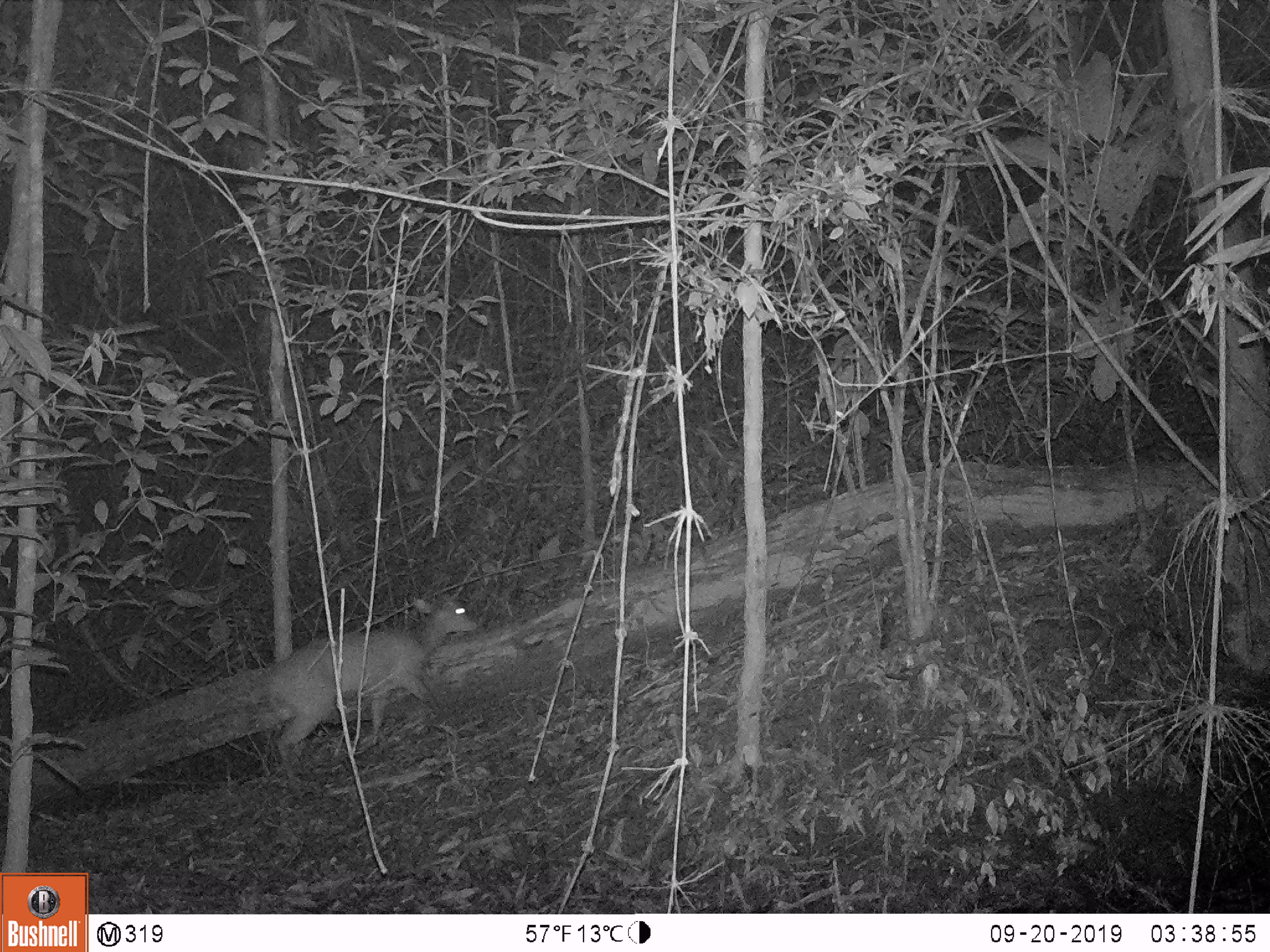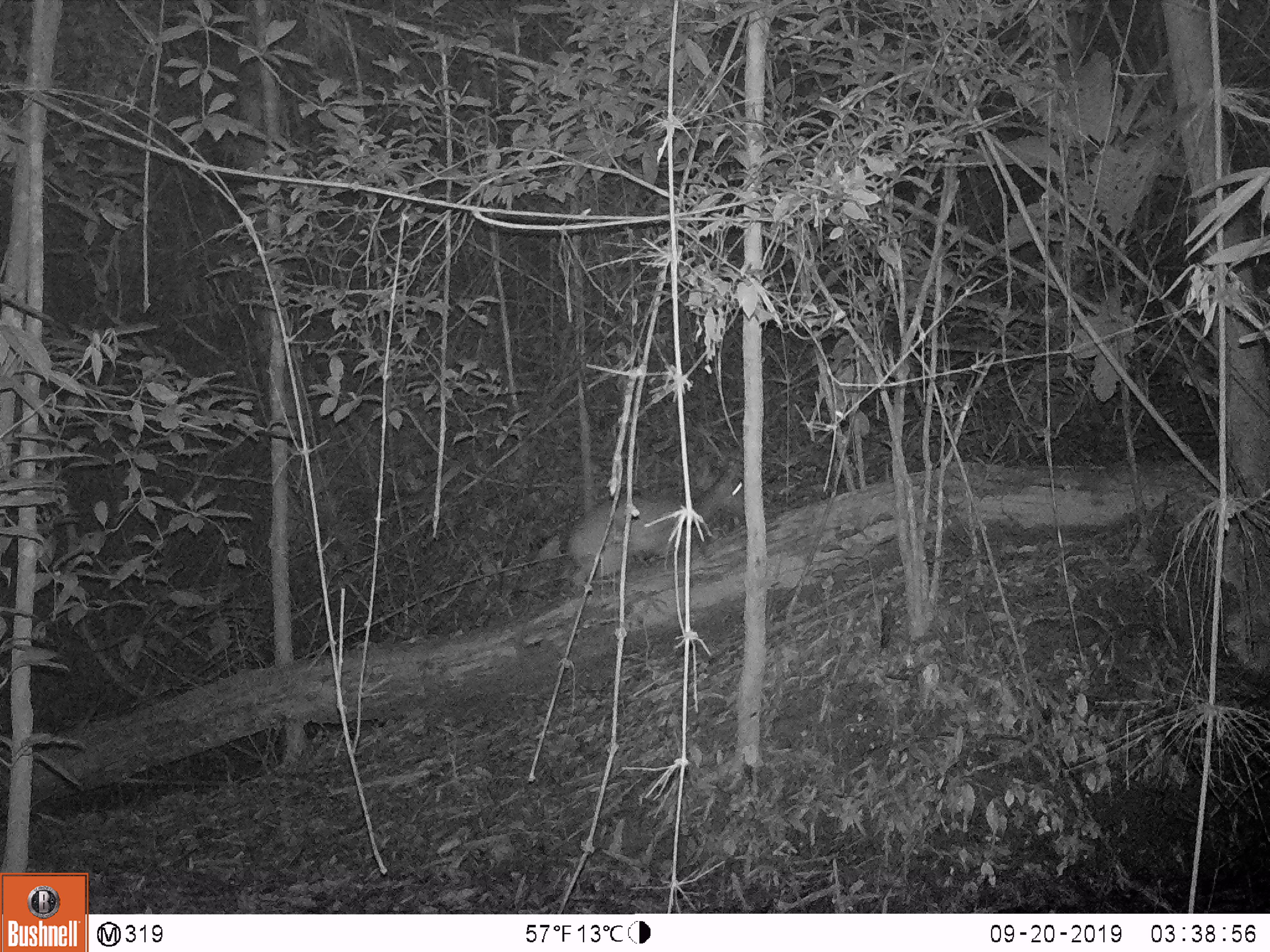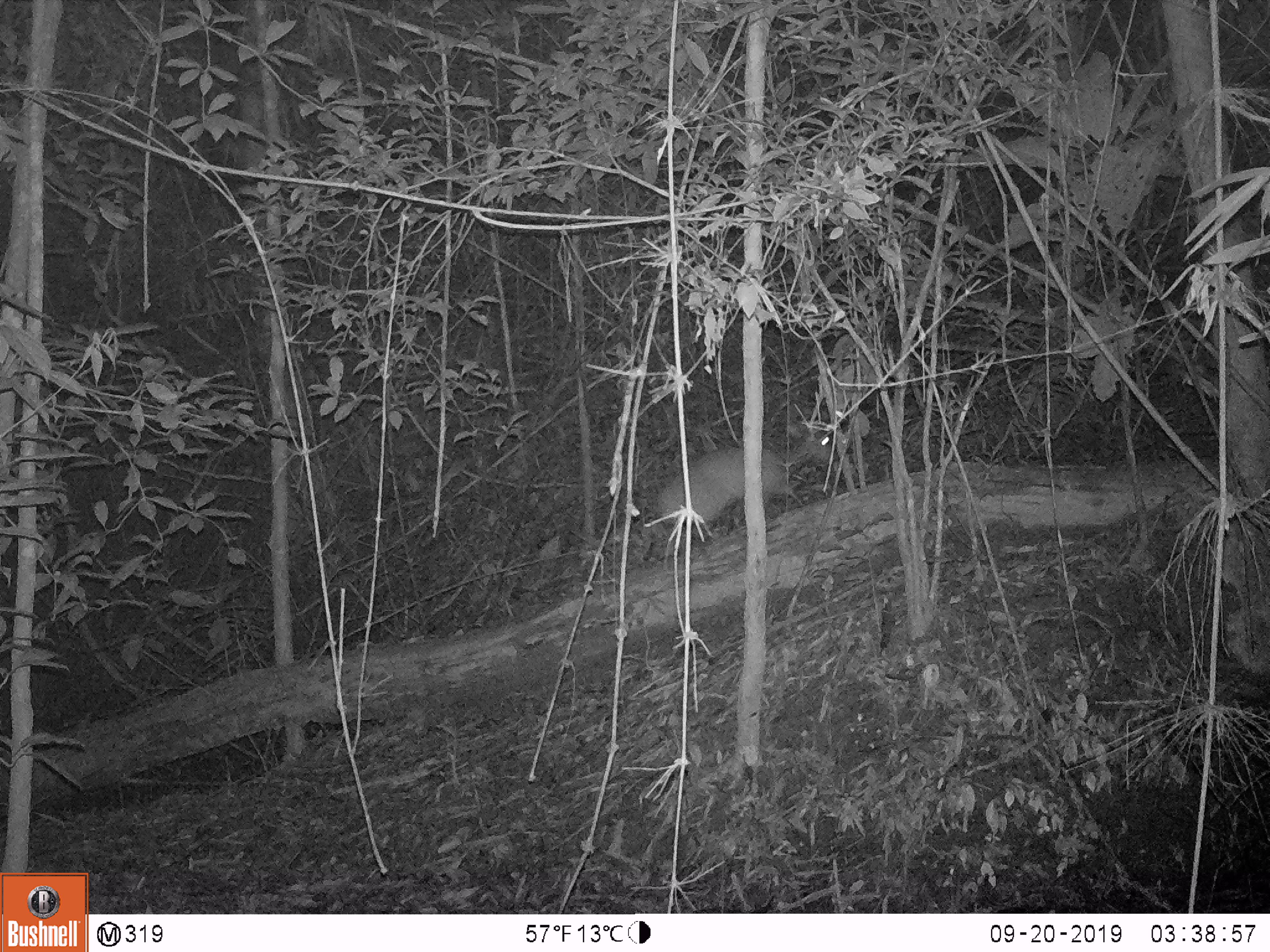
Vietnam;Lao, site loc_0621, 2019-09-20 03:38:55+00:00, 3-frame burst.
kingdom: Animalia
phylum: Chordata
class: Mammalia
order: Artiodactyla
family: Cervidae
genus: Muntiacus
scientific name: Muntiacus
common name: muntjacs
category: unidentified muntjac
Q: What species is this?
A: Unidentified muntjac (muntjacs) (Muntiacus).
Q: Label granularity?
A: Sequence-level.